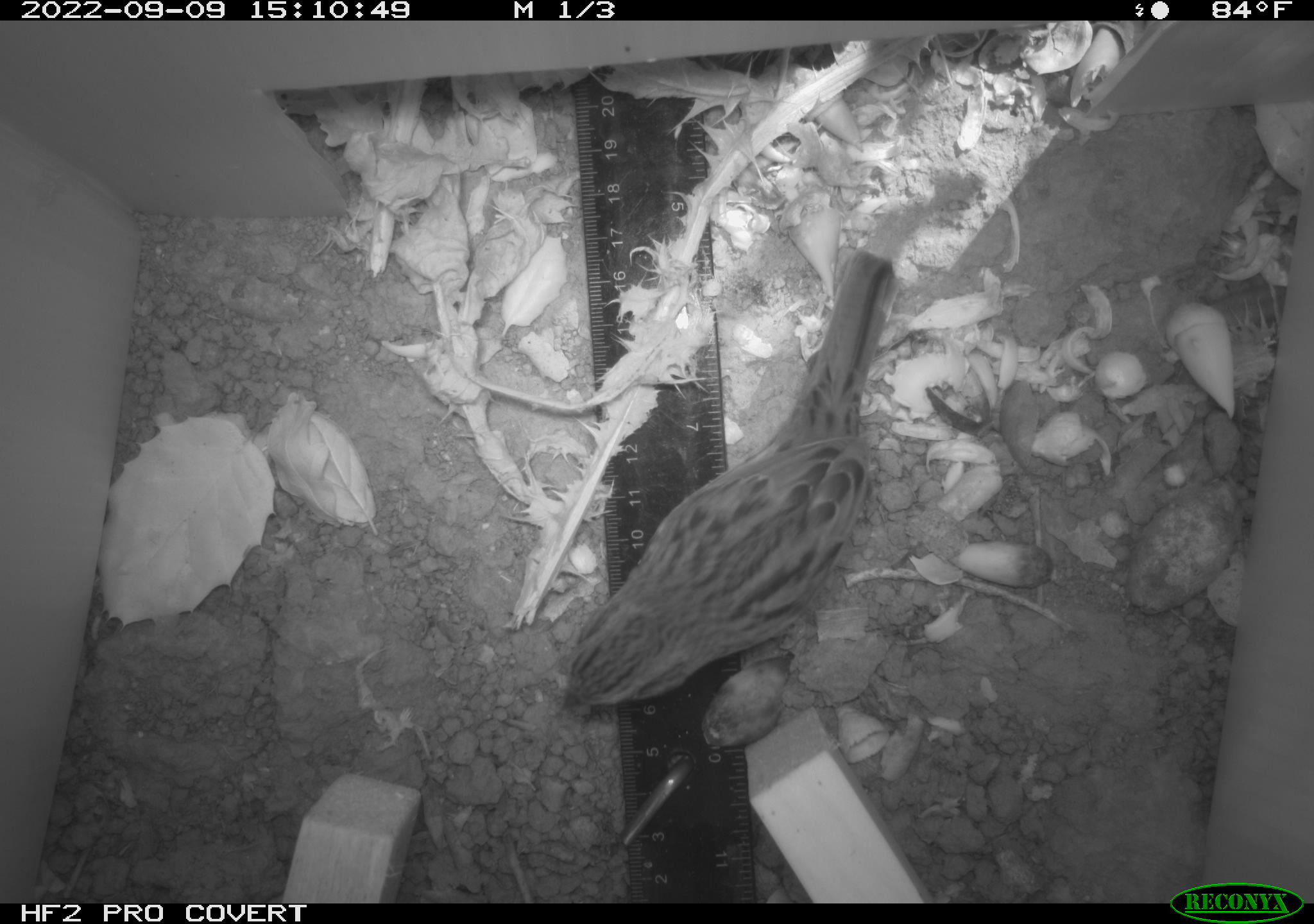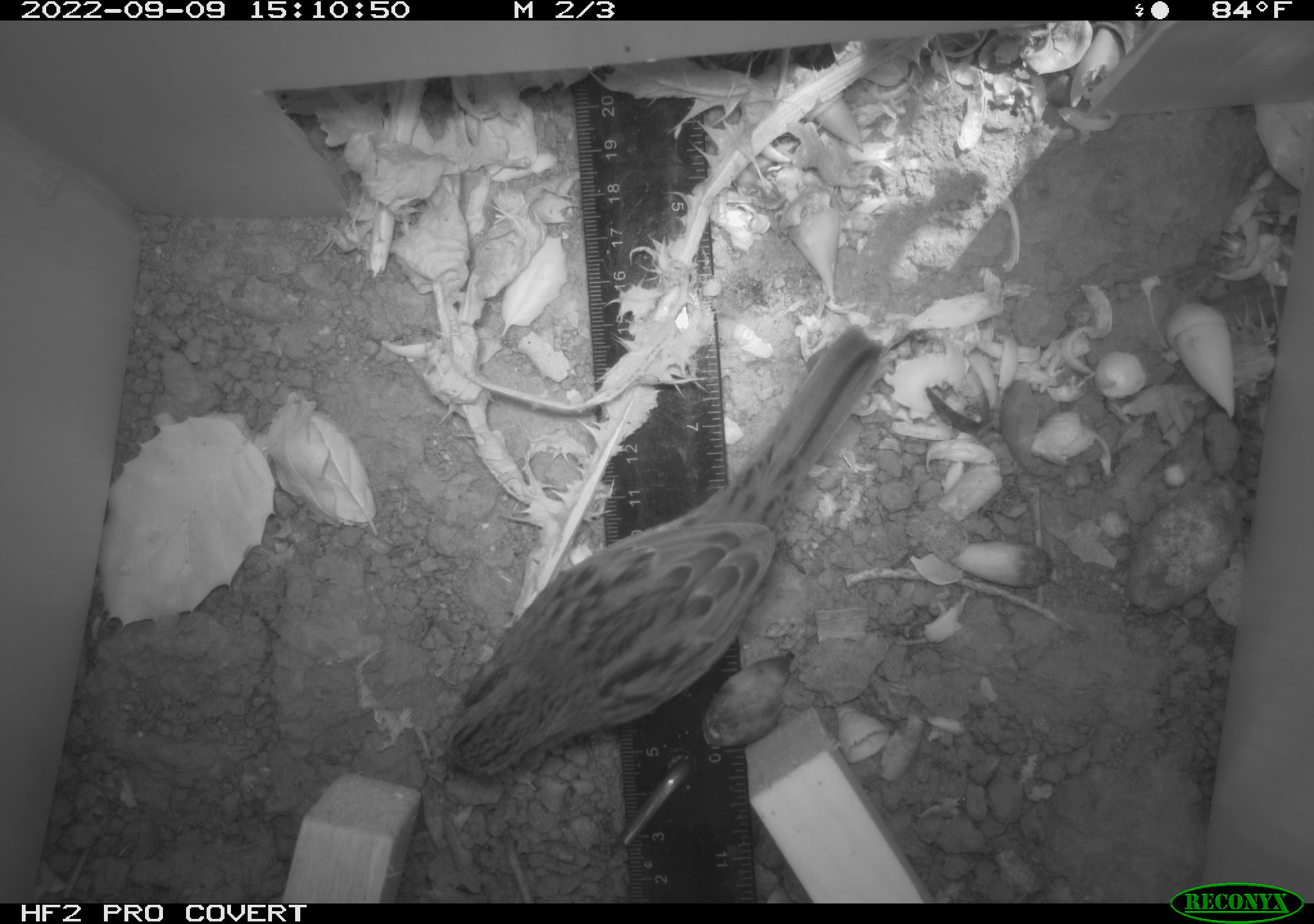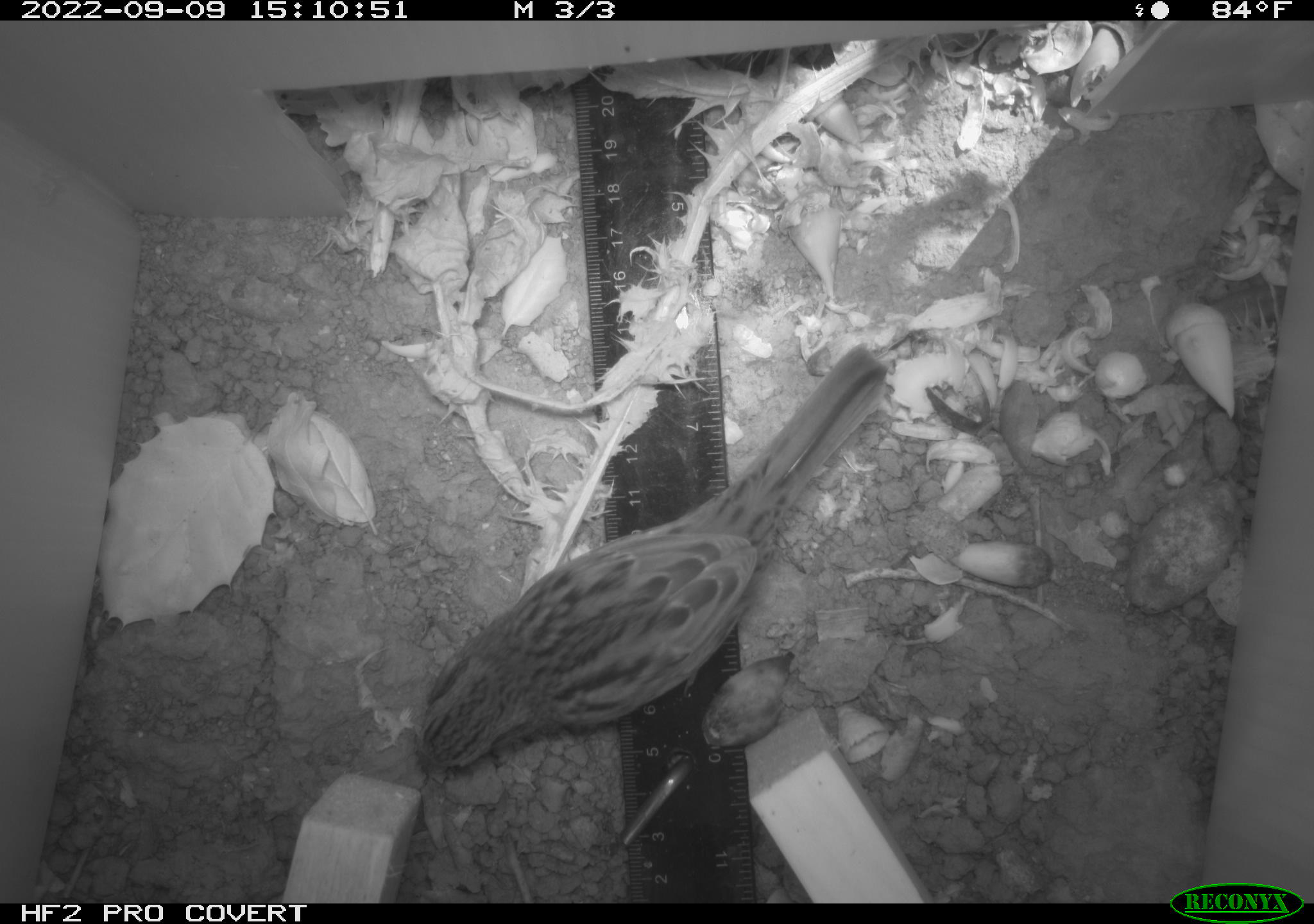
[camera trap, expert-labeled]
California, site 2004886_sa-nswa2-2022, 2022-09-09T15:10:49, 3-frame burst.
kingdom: Animalia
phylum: Chordata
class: Aves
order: Passeriformes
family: Passerellidae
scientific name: Passerellidae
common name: new world sparrows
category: passerellidae family